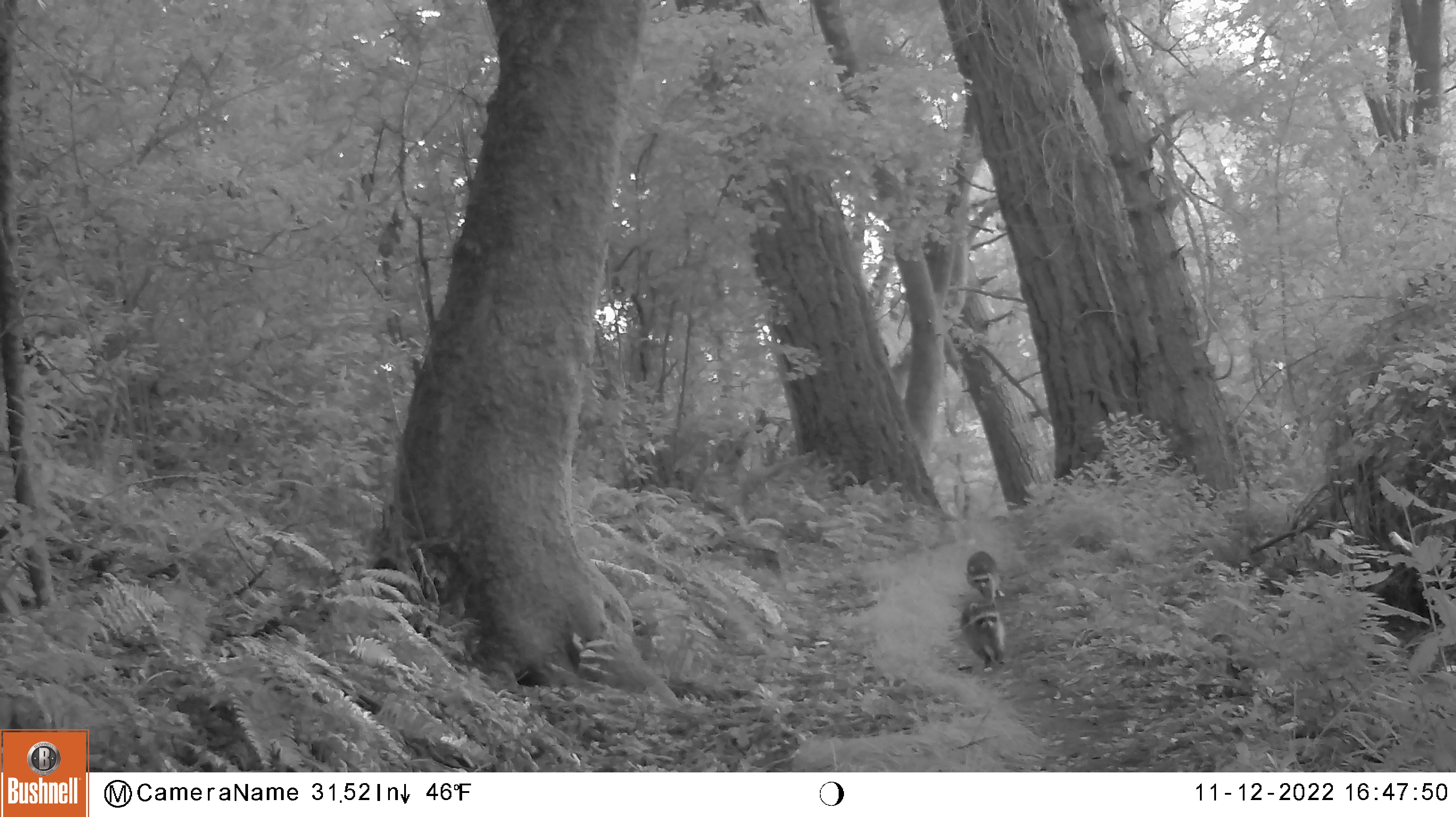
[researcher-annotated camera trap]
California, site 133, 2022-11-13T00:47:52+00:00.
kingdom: Animalia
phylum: Chordata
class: Mammalia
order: Carnivora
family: Procyonidae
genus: Procyon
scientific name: Procyon lotor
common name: raccoon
Raccoon (Procyon lotor).